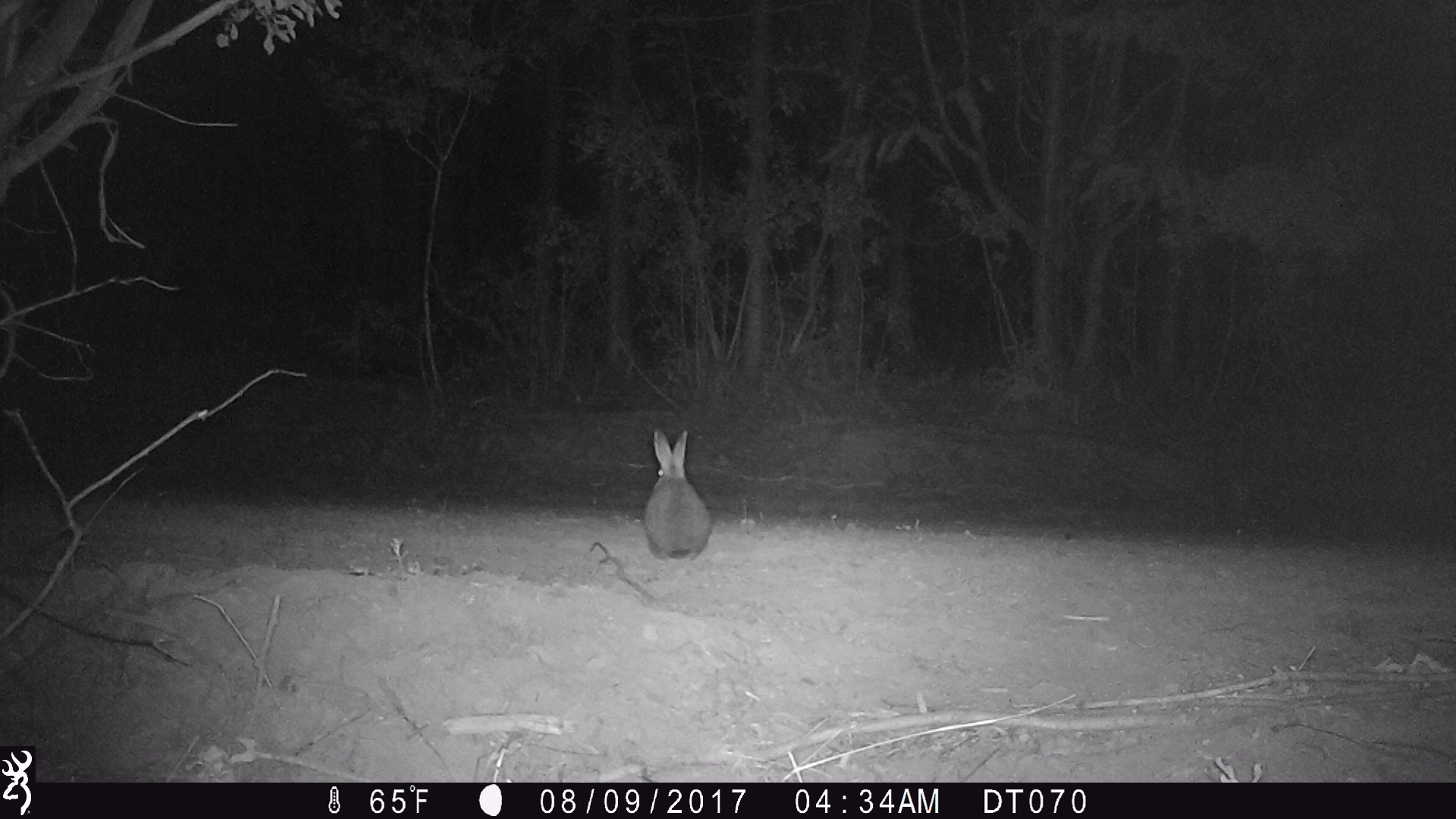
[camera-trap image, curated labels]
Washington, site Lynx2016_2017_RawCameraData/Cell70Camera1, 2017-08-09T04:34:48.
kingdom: Animalia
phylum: Chordata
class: Mammalia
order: Lagomorpha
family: Leporidae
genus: Lepus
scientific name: Lepus americanus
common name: snowshoe hare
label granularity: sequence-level